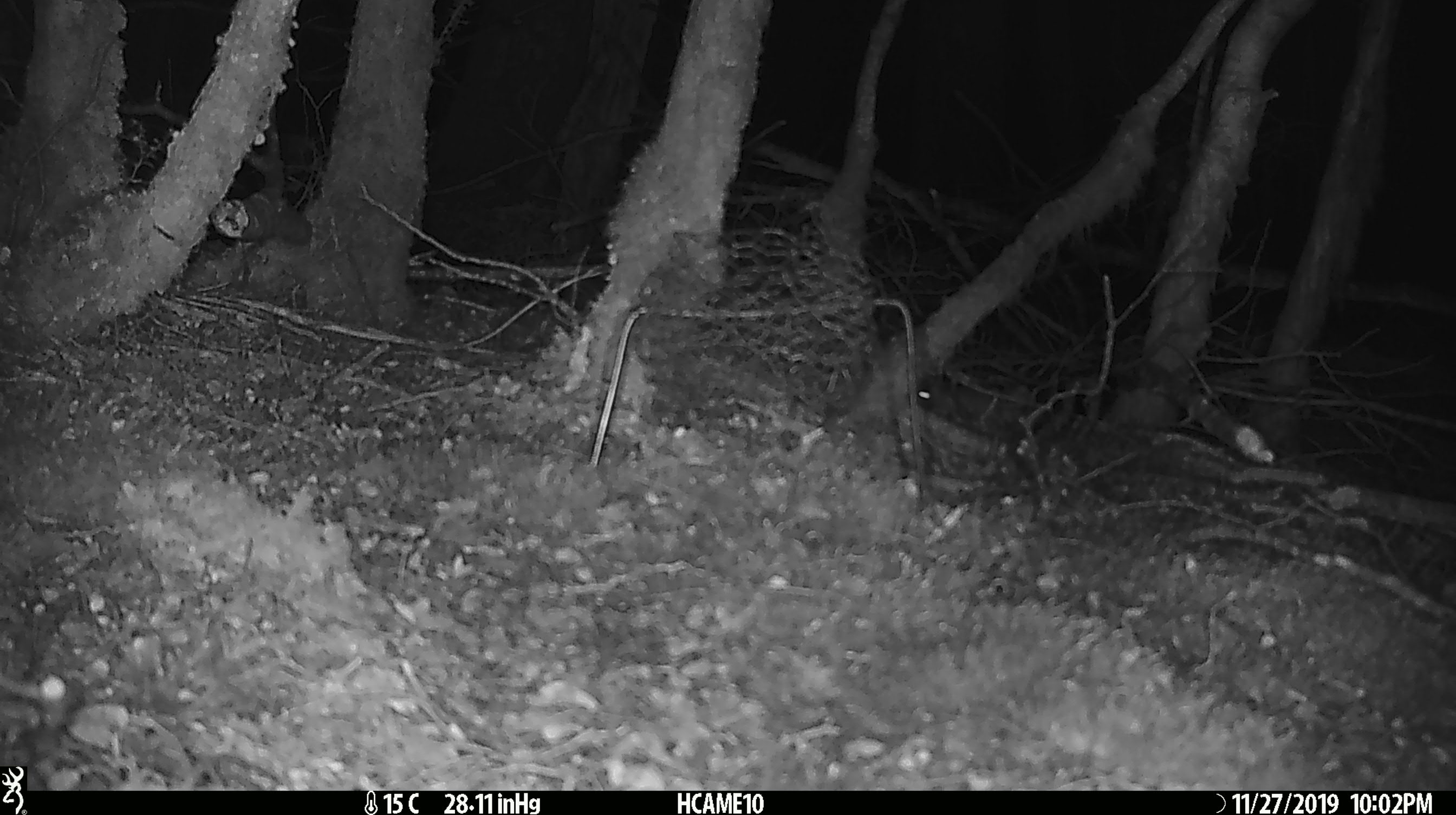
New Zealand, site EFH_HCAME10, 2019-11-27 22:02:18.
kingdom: Animalia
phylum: Chordata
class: Mammalia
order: Rodentia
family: Muridae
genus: Mus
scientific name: Mus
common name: mouse